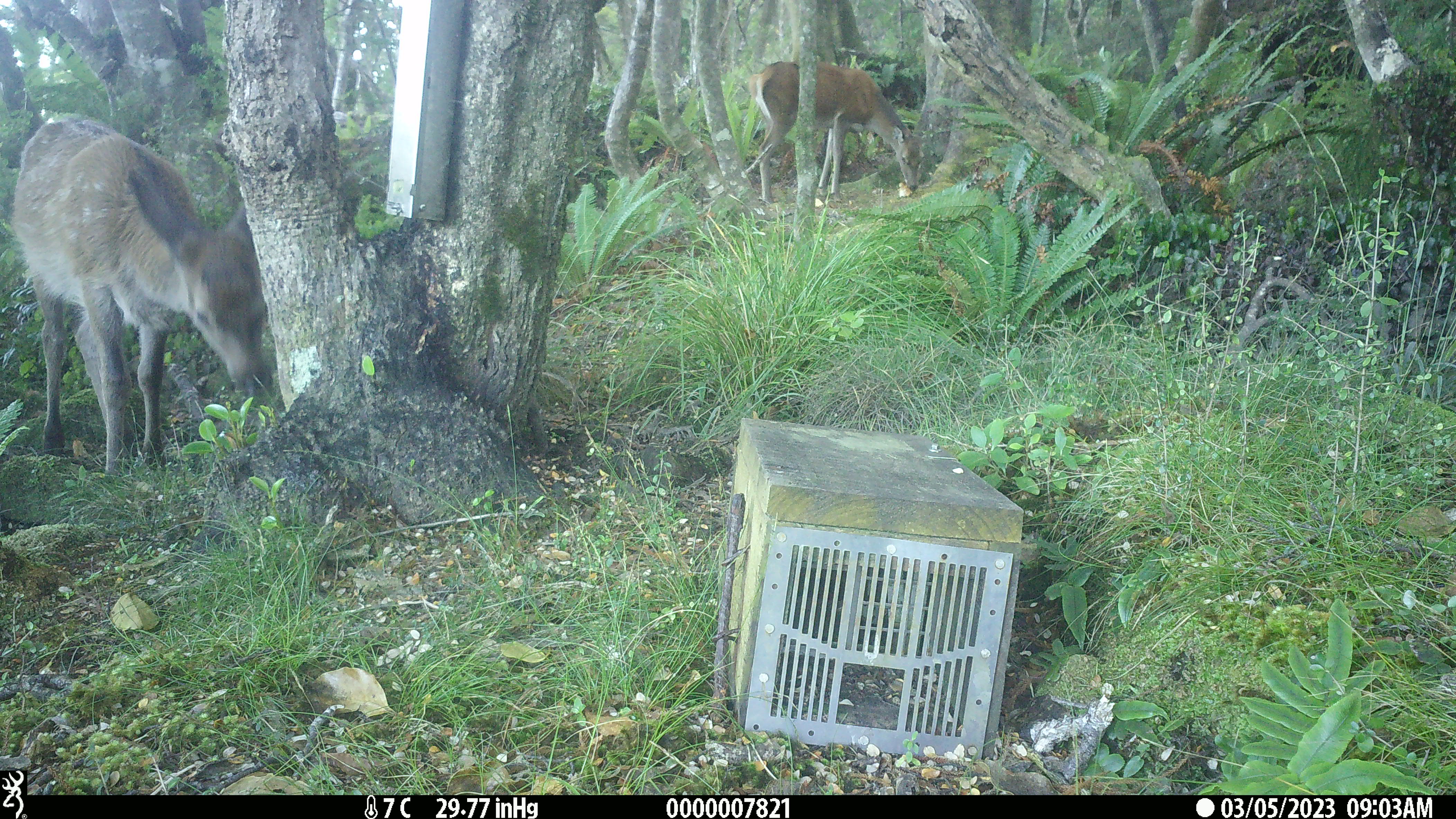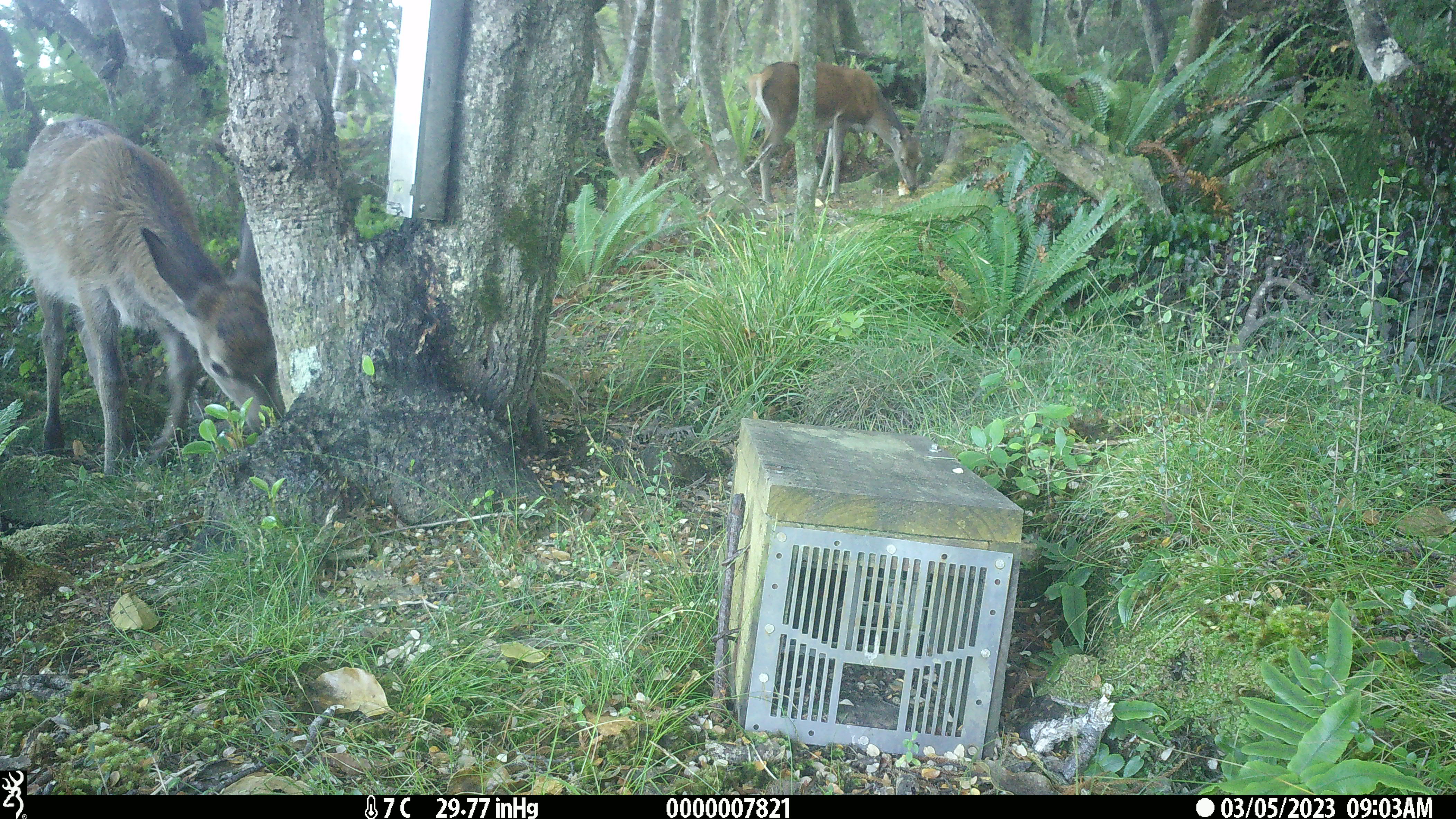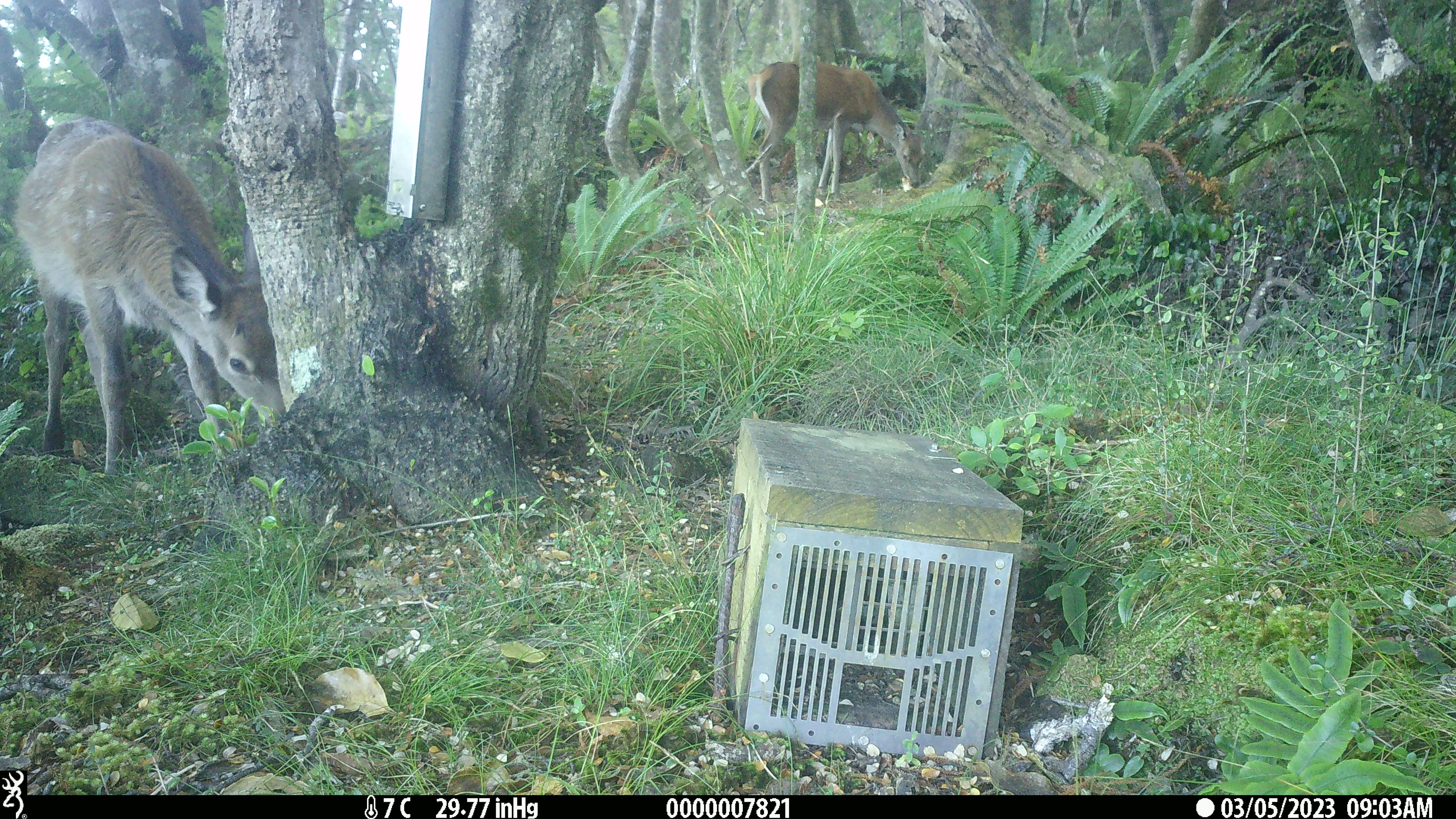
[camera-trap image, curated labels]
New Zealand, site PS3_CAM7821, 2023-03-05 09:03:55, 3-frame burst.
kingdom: Animalia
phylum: Chordata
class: Mammalia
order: Artiodactyla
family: Cervidae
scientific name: Cervidae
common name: deer